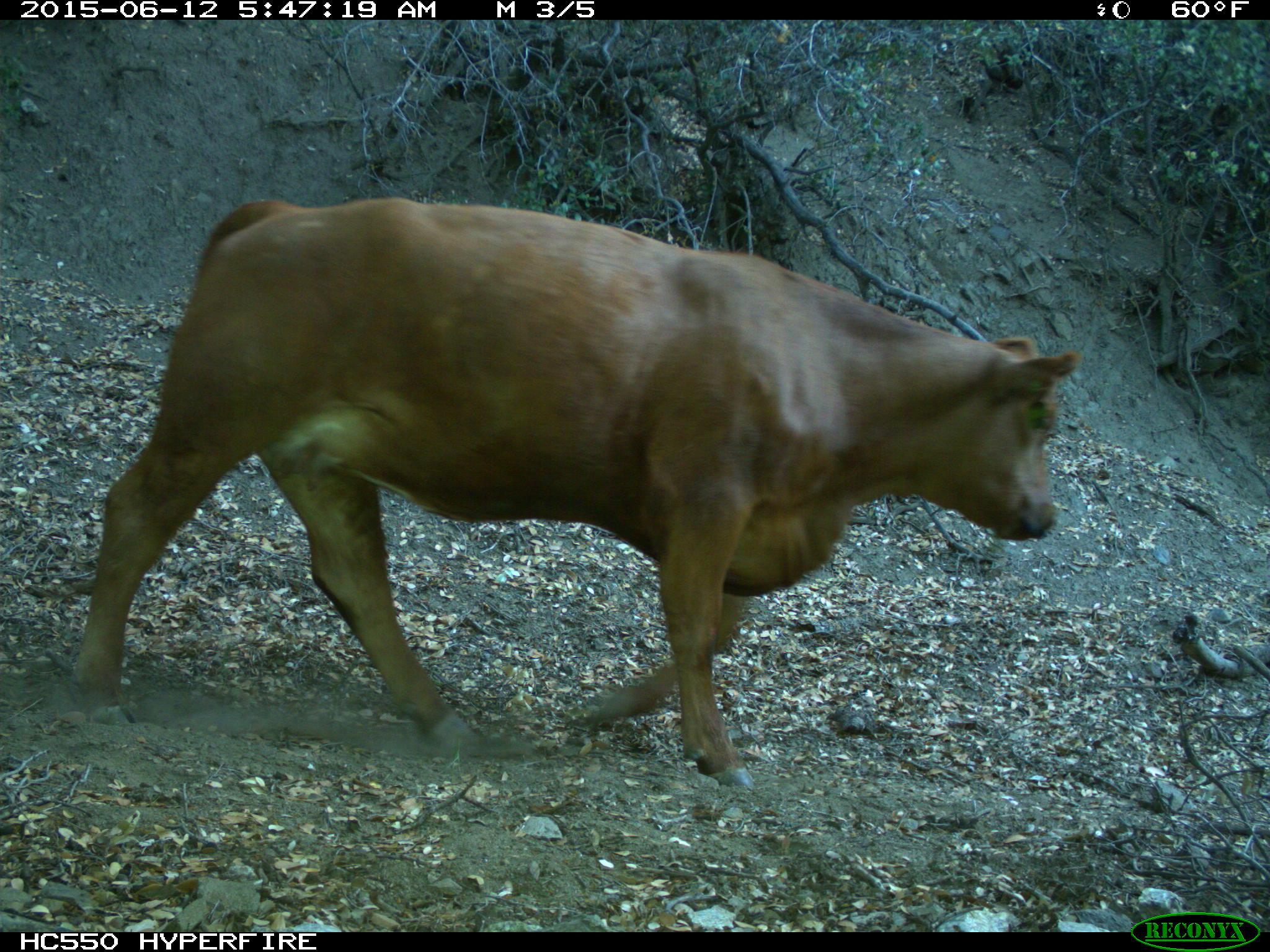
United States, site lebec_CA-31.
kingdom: Animalia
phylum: Chordata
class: Mammalia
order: Artiodactyla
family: Bovidae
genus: Bos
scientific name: Bos taurus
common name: domestic cow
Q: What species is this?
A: Bos taurus (domestic cow).